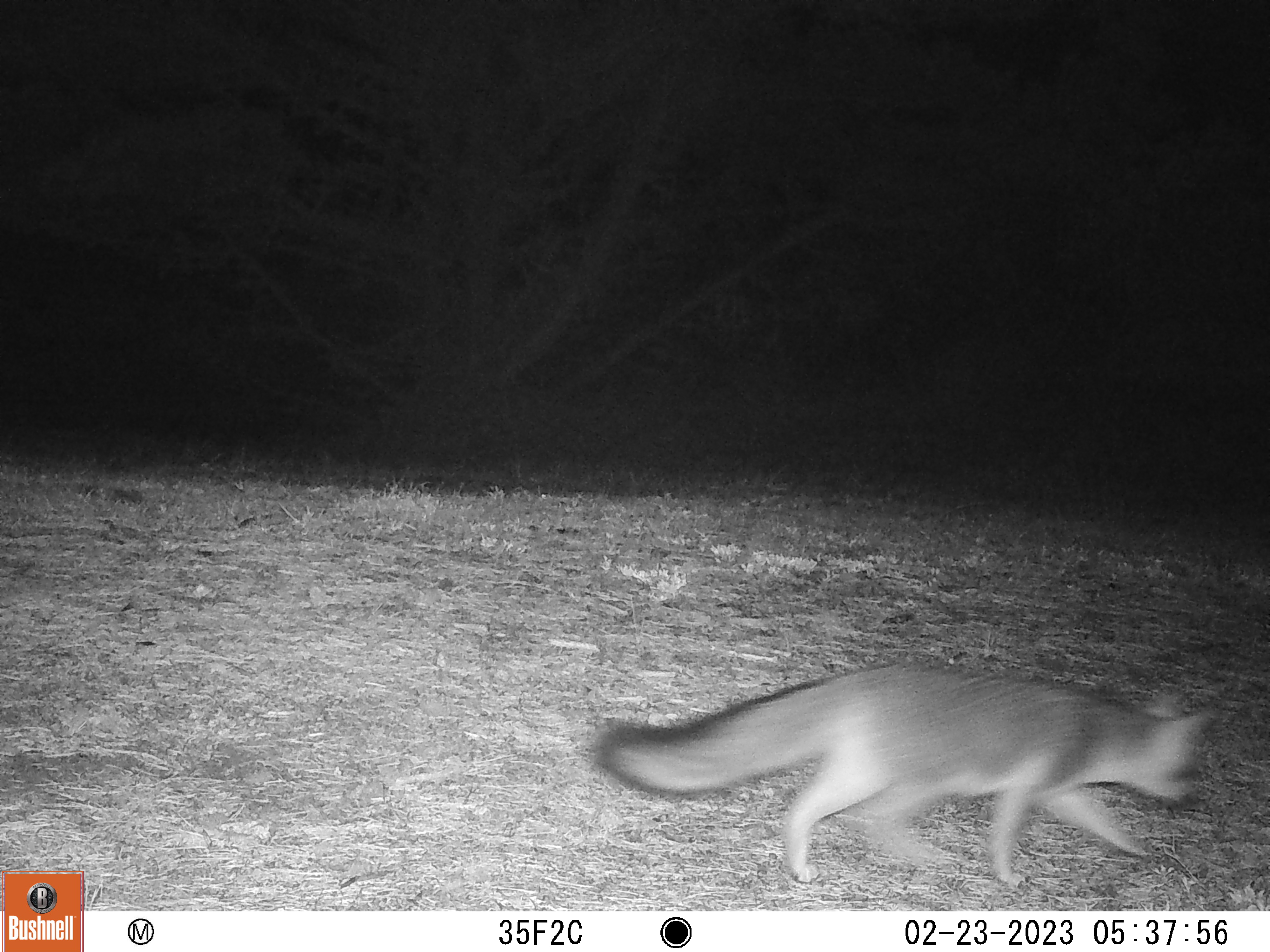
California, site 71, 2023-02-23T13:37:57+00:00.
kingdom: Animalia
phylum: Chordata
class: Mammalia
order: Carnivora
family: Canidae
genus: Urocyon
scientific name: Urocyon cinereoargenteus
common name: gray fox